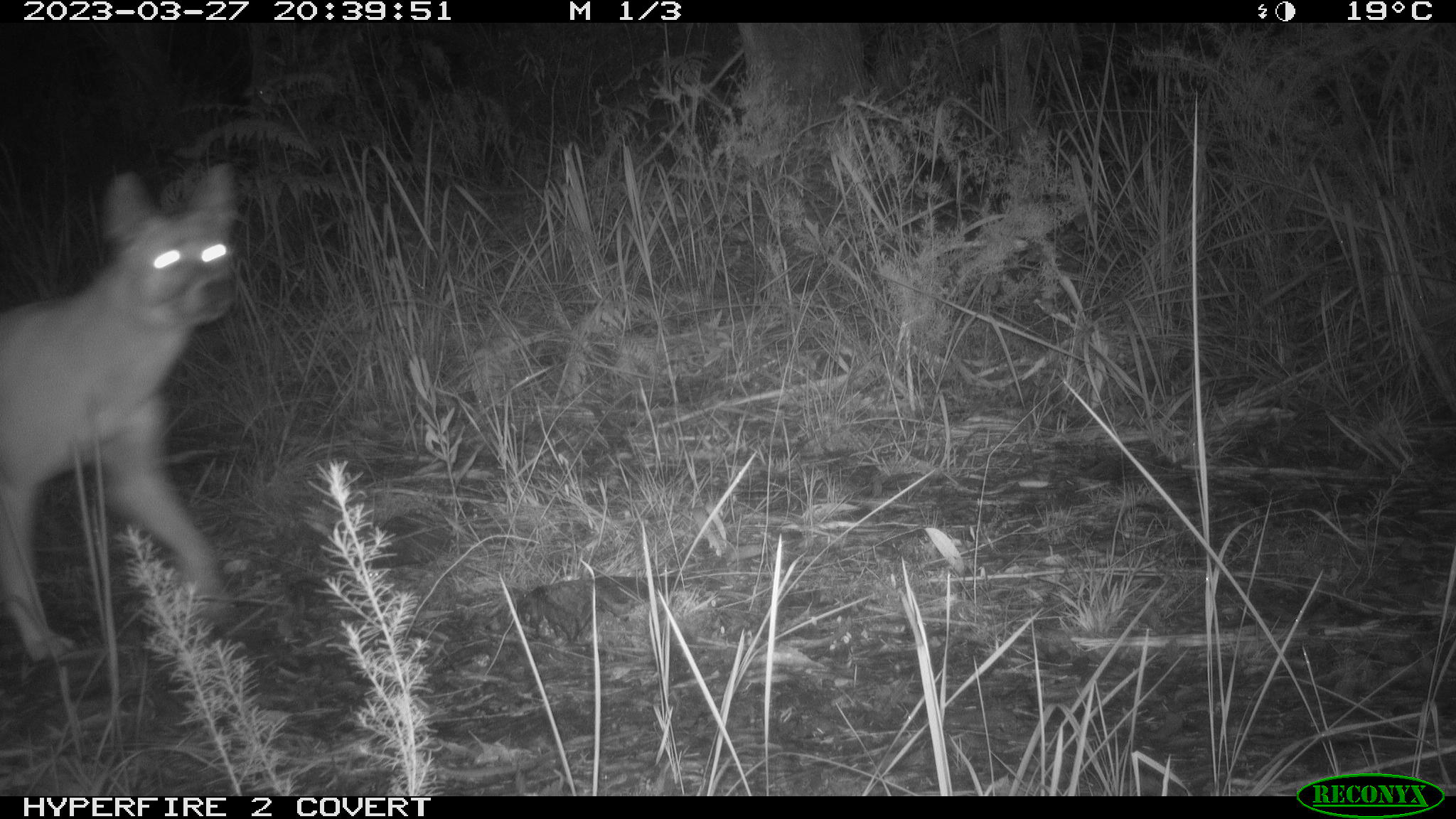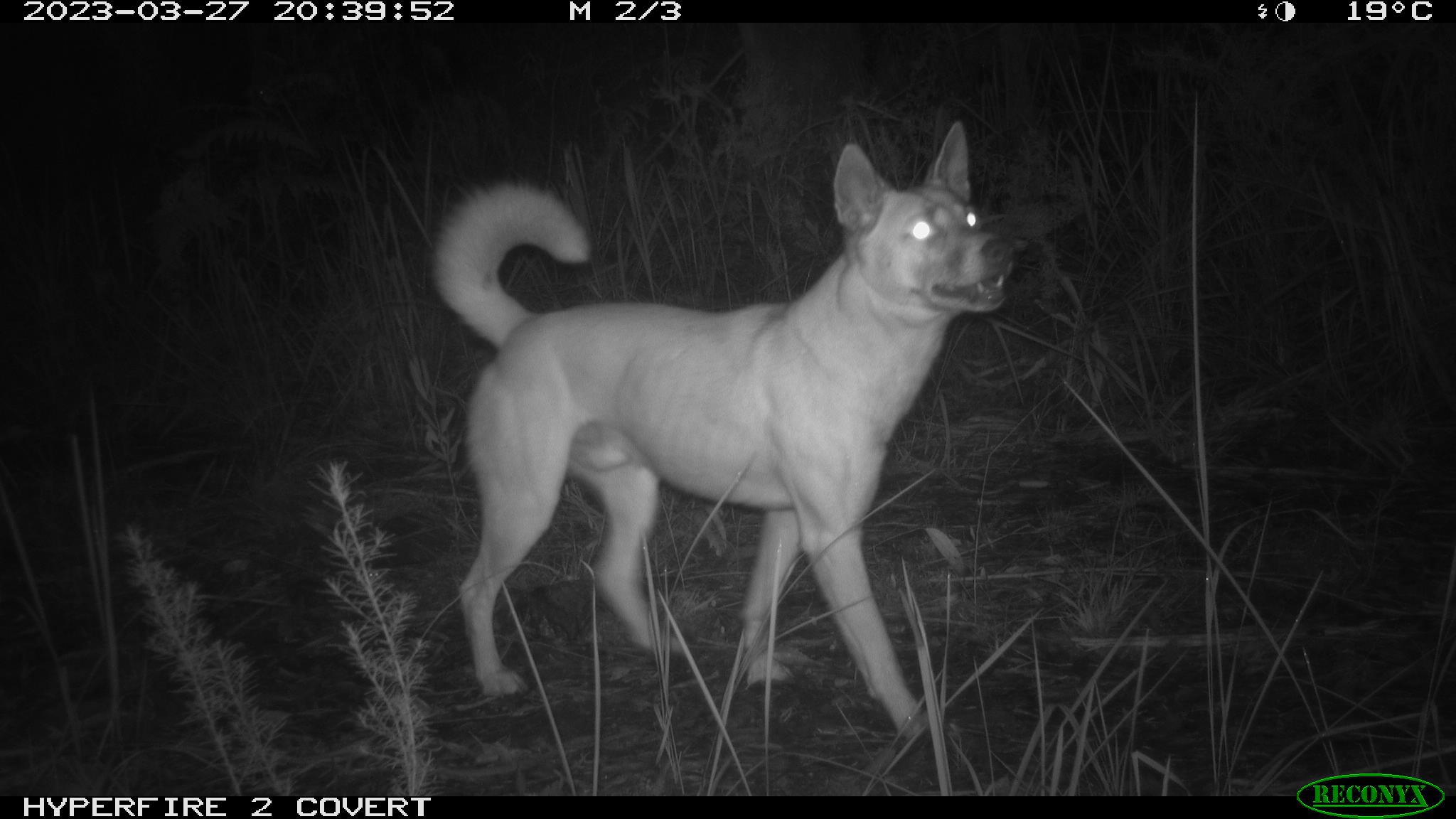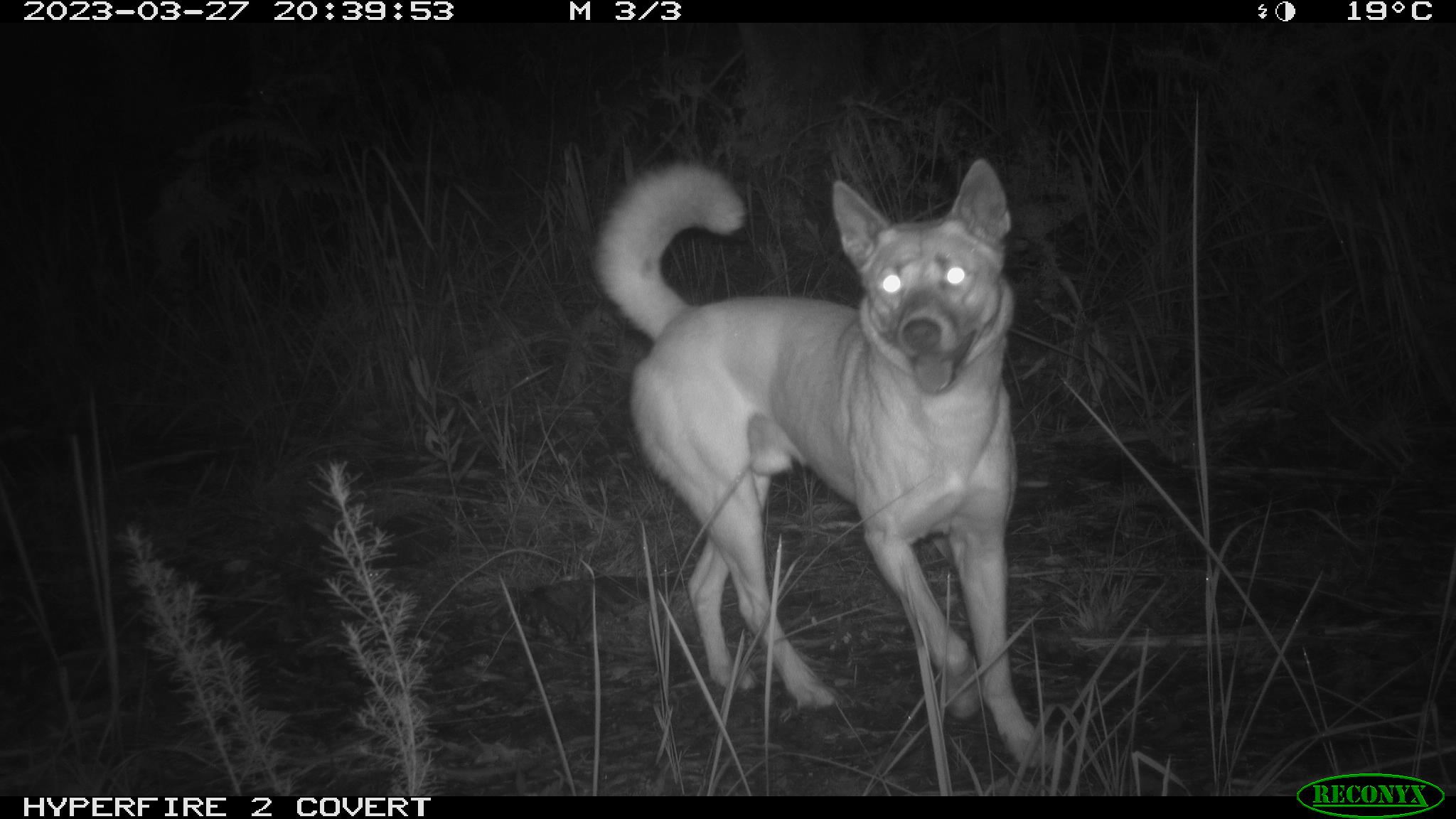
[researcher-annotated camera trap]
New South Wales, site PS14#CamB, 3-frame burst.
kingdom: Animalia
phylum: Chordata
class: Mammalia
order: Carnivora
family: Canidae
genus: Canis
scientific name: Canis familiaris dingo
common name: dingo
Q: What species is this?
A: Dingo (Canis familiaris dingo).